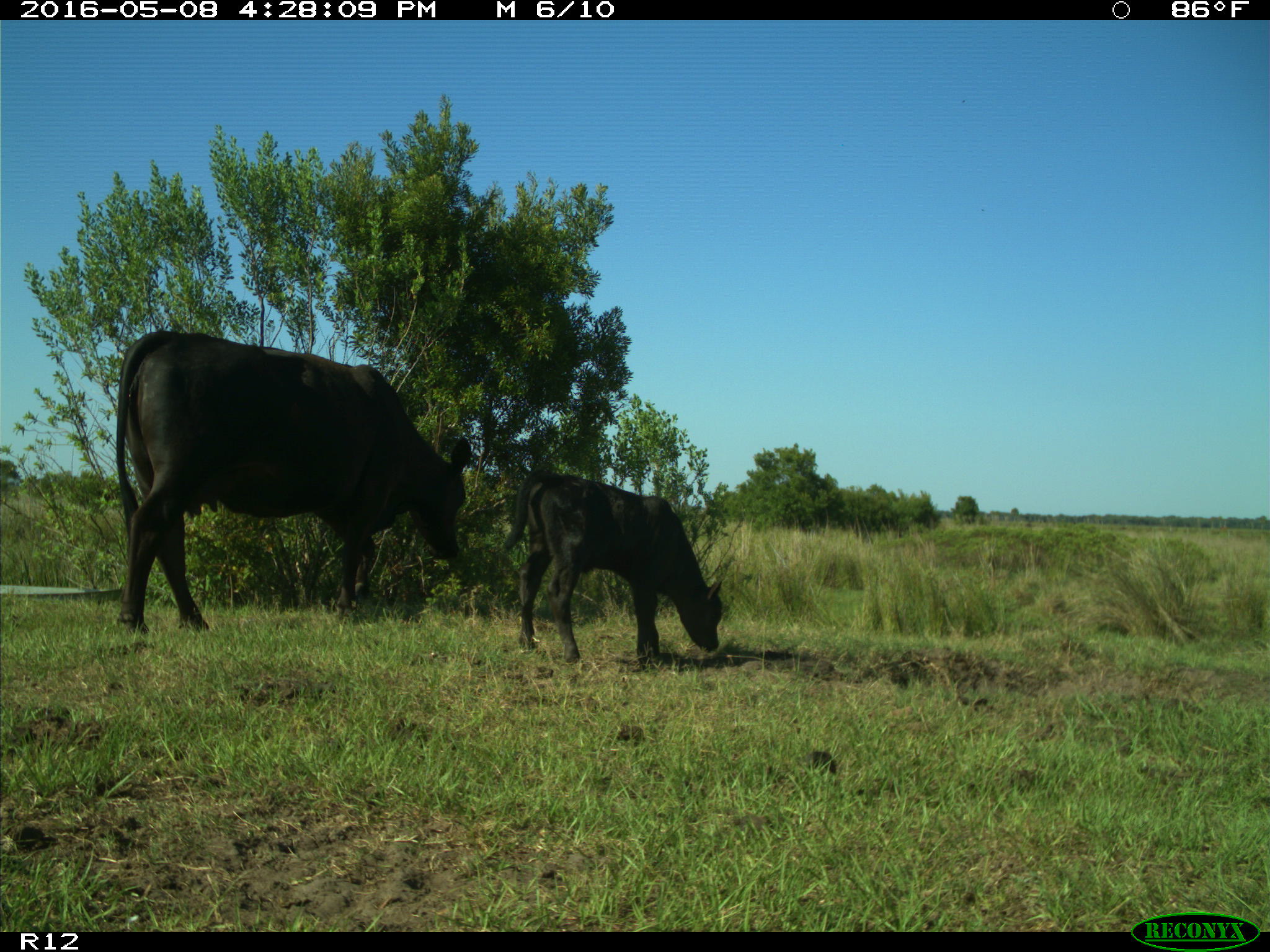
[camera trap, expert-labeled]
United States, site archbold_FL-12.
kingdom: Animalia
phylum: Chordata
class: Mammalia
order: Artiodactyla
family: Bovidae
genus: Bos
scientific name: Bos taurus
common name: domestic cow